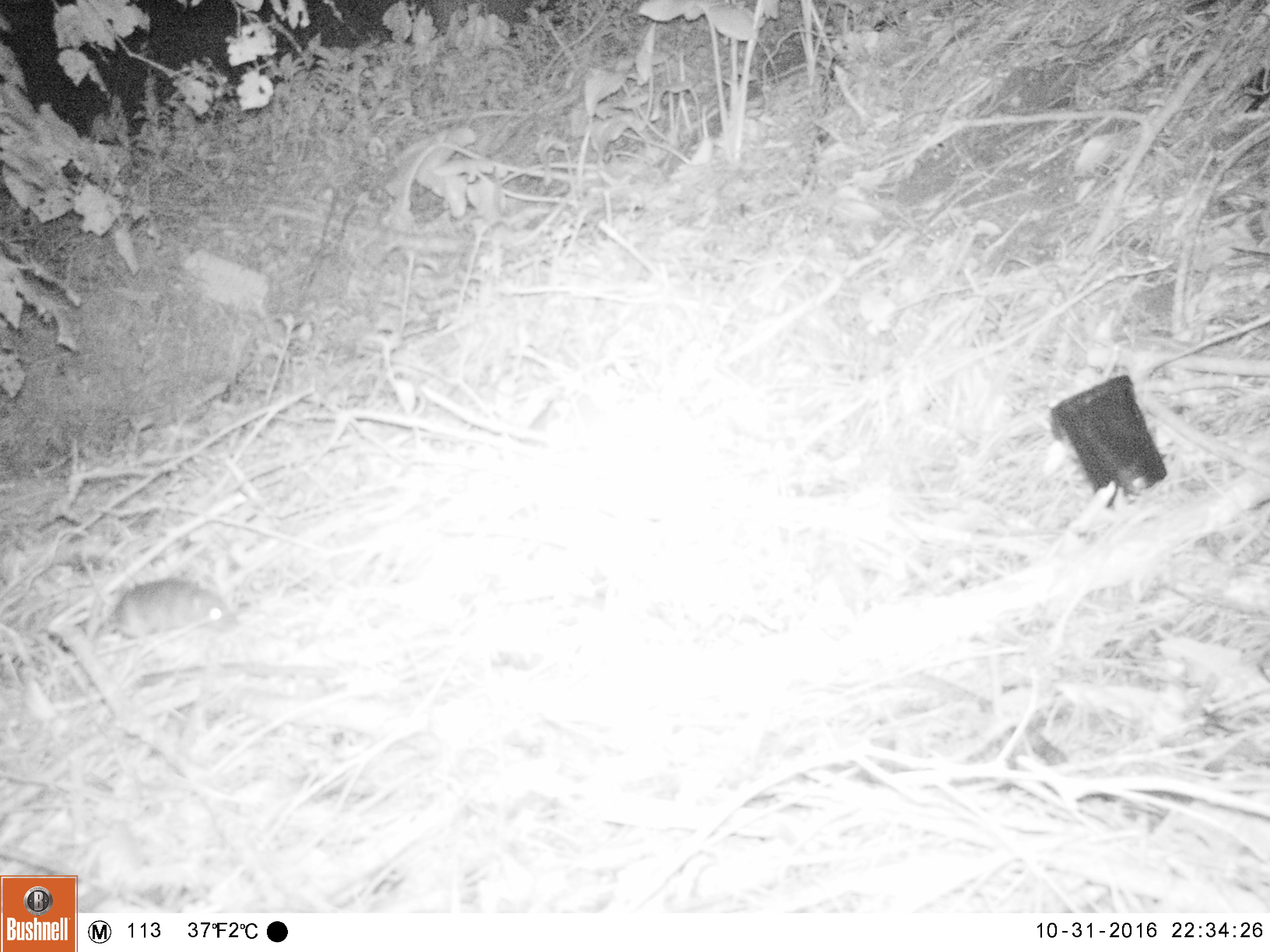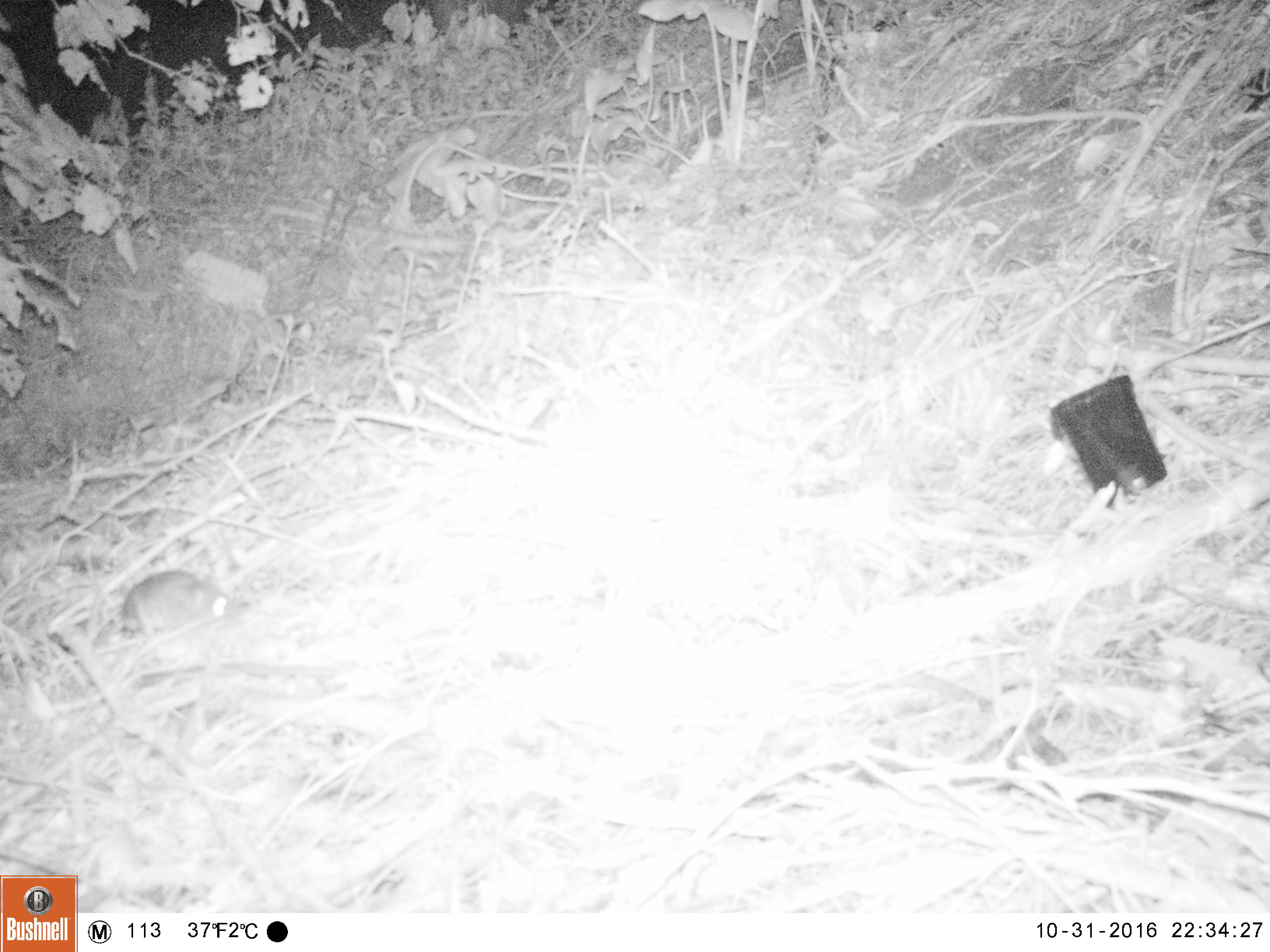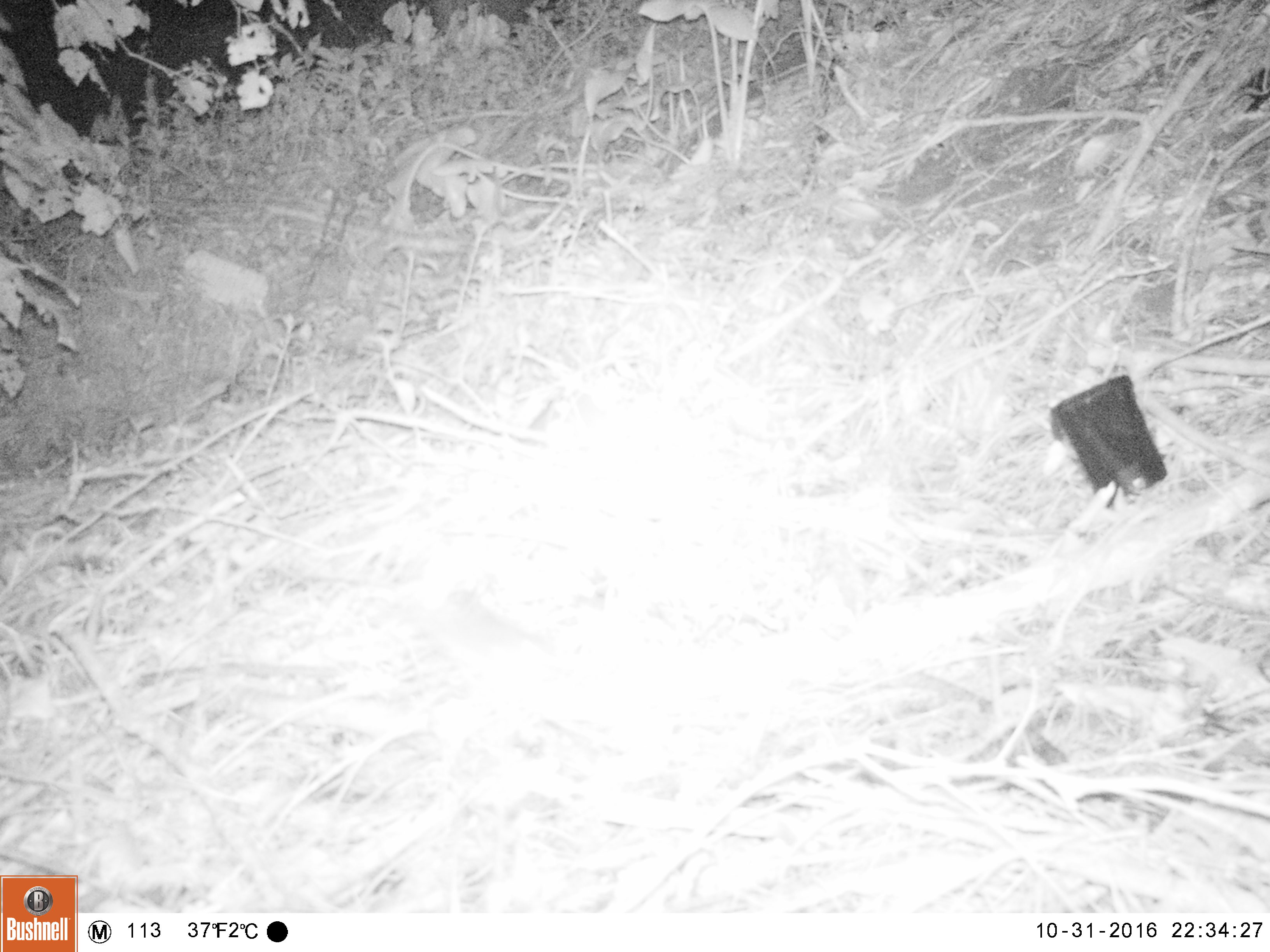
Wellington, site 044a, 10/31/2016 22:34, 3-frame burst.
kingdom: Animalia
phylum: Chordata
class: Mammalia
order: Rodentia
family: Muridae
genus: Rattus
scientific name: Rattus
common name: rat